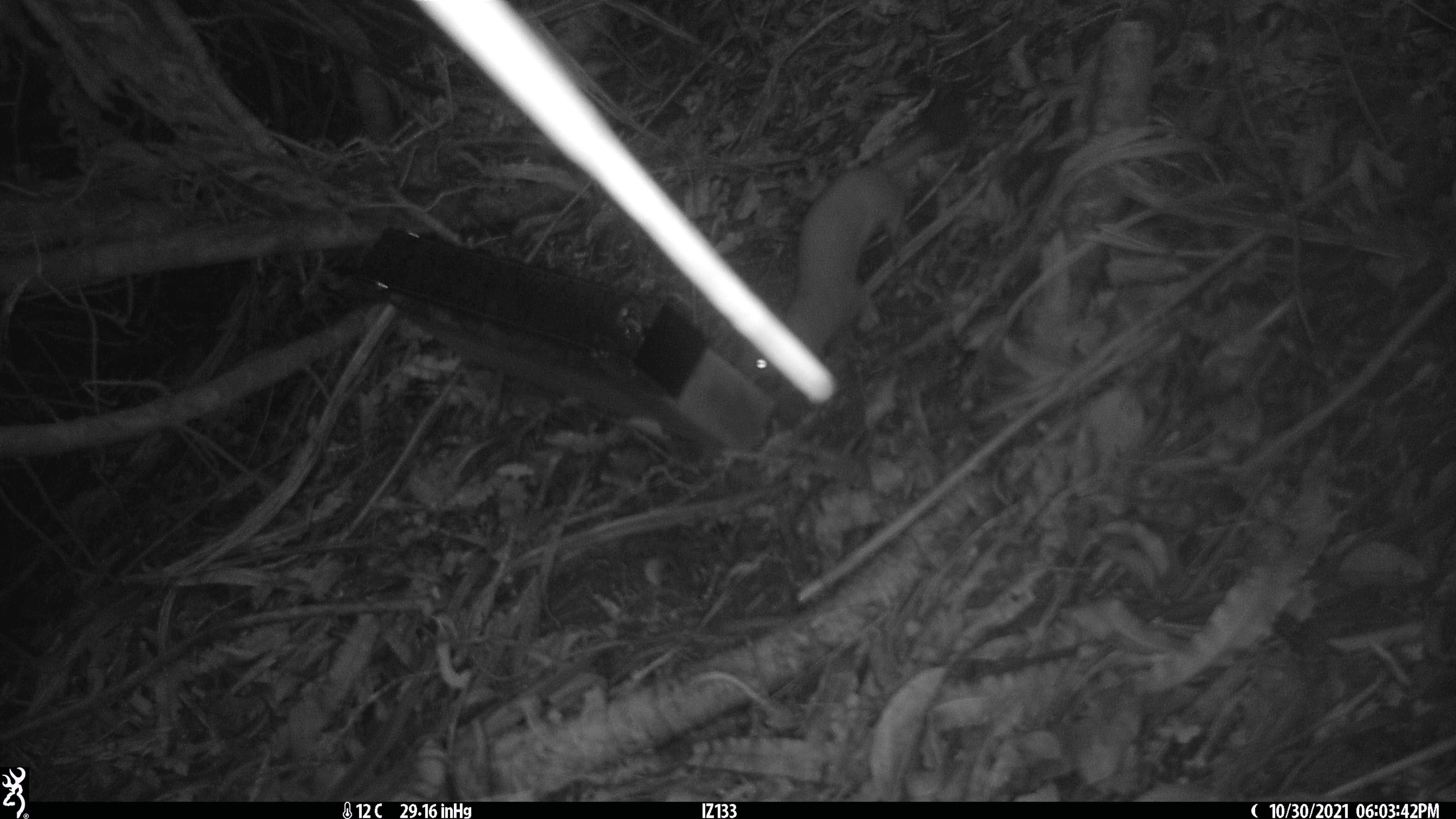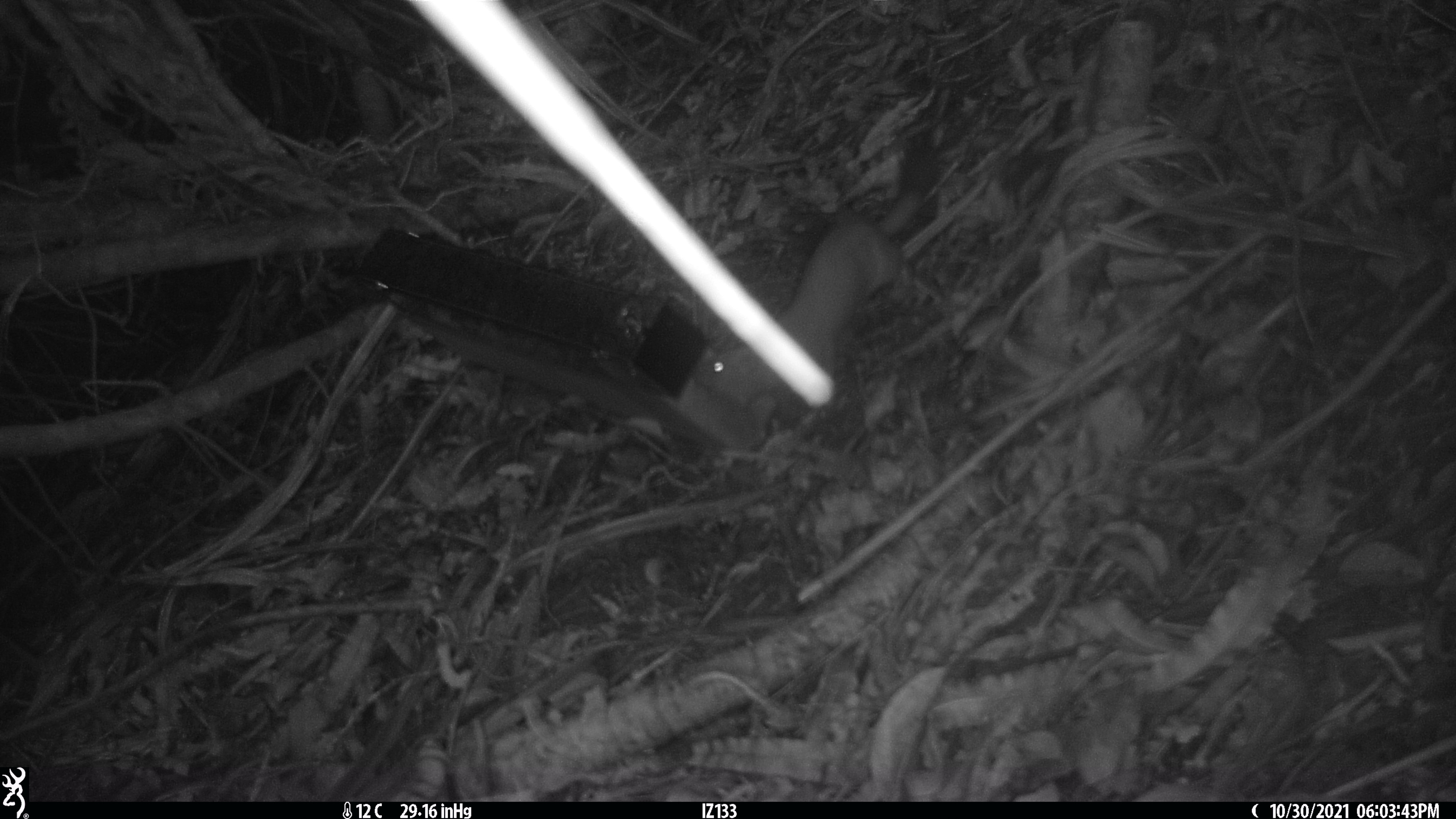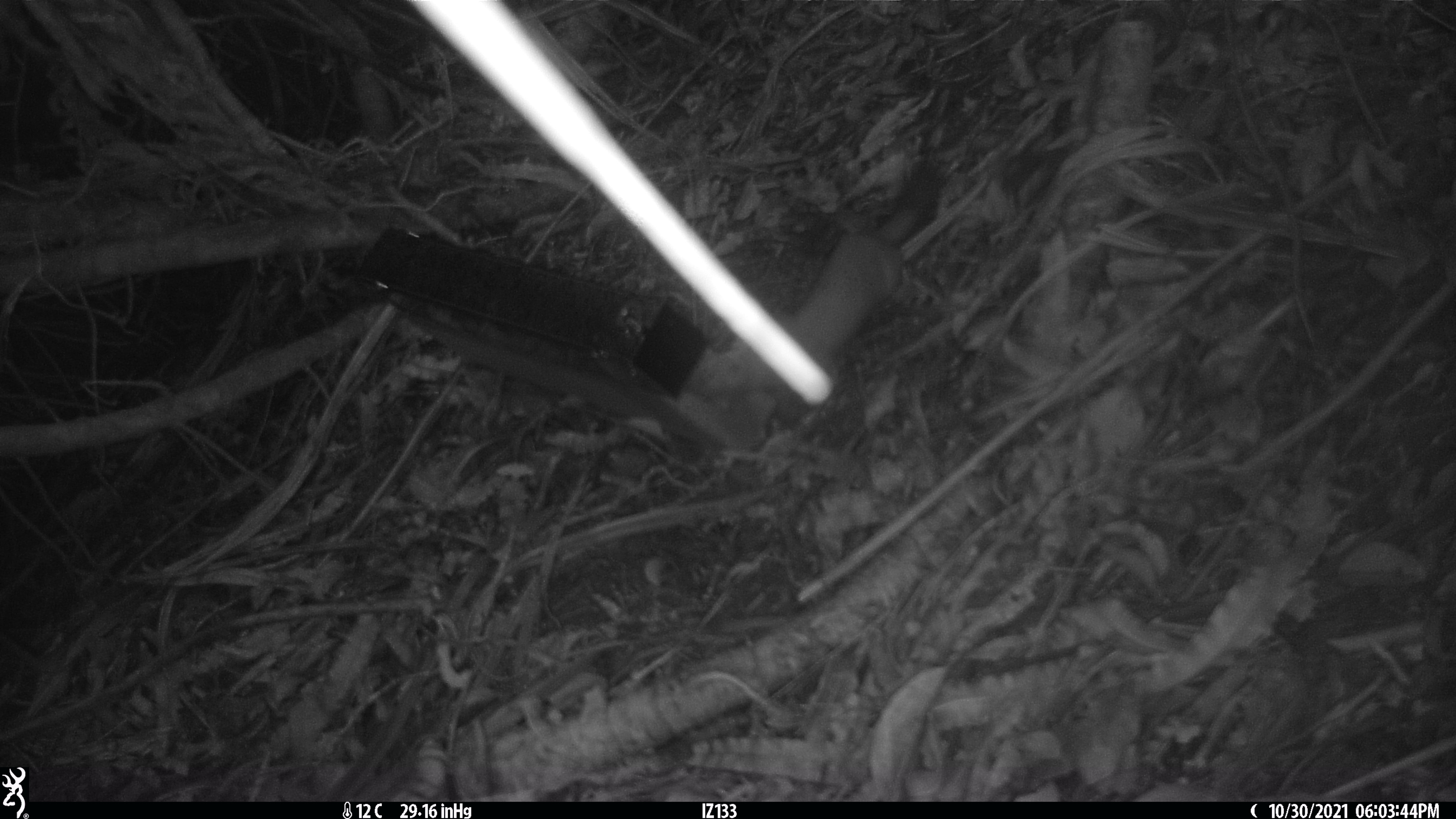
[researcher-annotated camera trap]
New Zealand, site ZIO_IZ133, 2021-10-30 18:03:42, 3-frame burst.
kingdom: Animalia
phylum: Chordata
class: Mammalia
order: Carnivora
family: Mustelidae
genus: Mustela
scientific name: Mustela erminea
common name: stoat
Stoat (Mustela erminea).